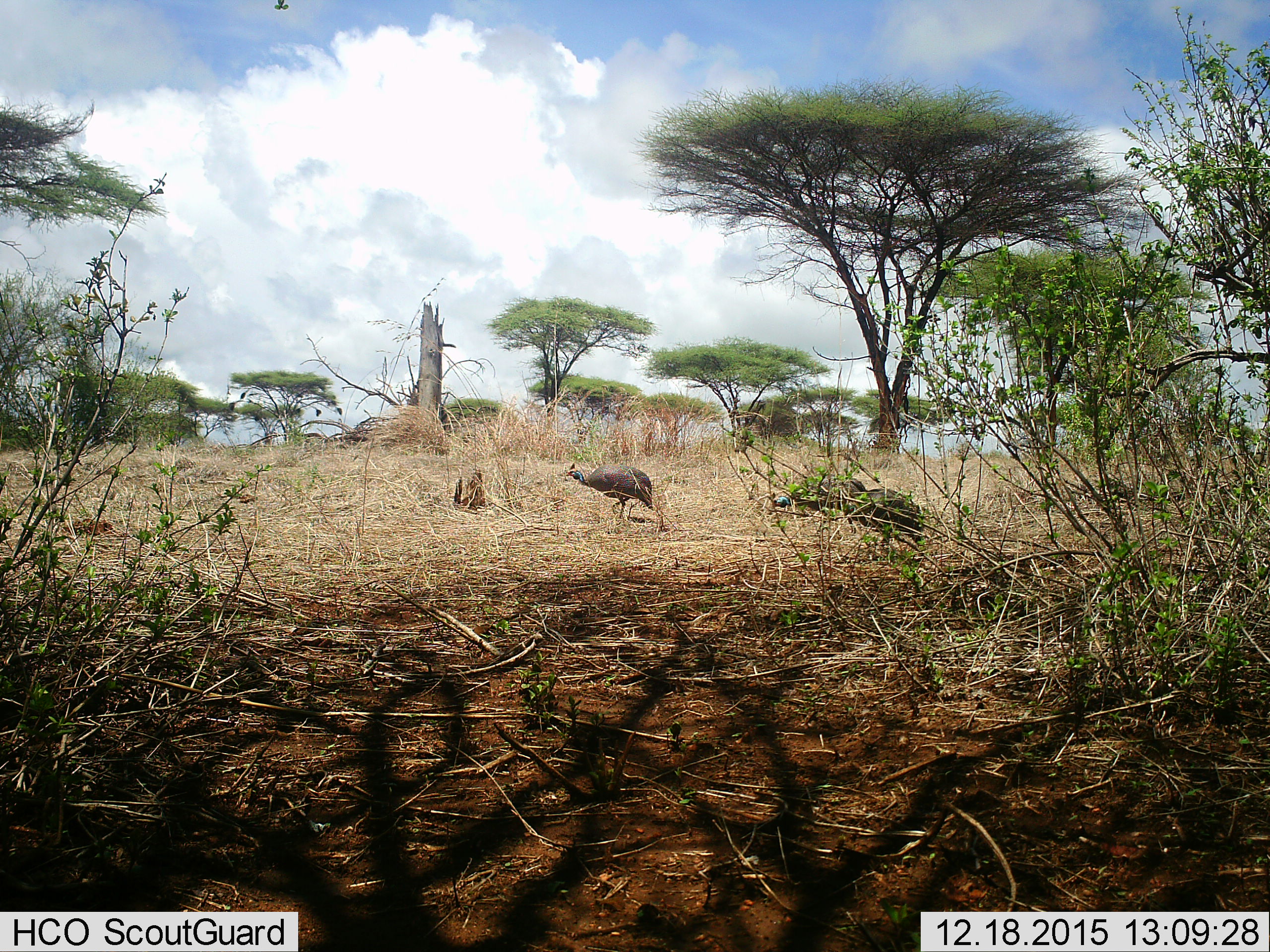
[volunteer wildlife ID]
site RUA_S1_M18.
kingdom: Animalia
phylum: Chordata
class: Aves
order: Galliformes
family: Numididae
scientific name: Numididae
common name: guineafowl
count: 3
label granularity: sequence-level